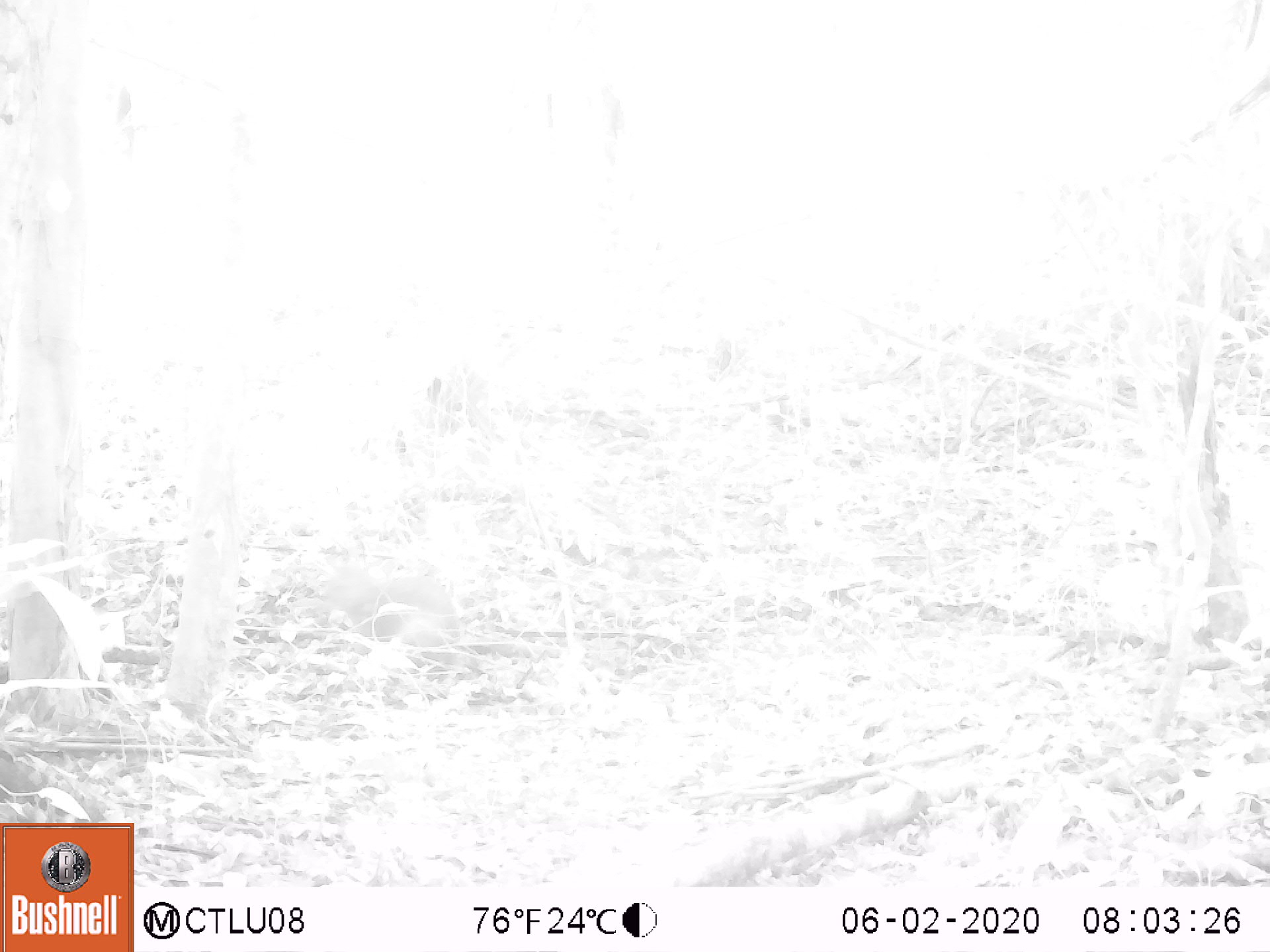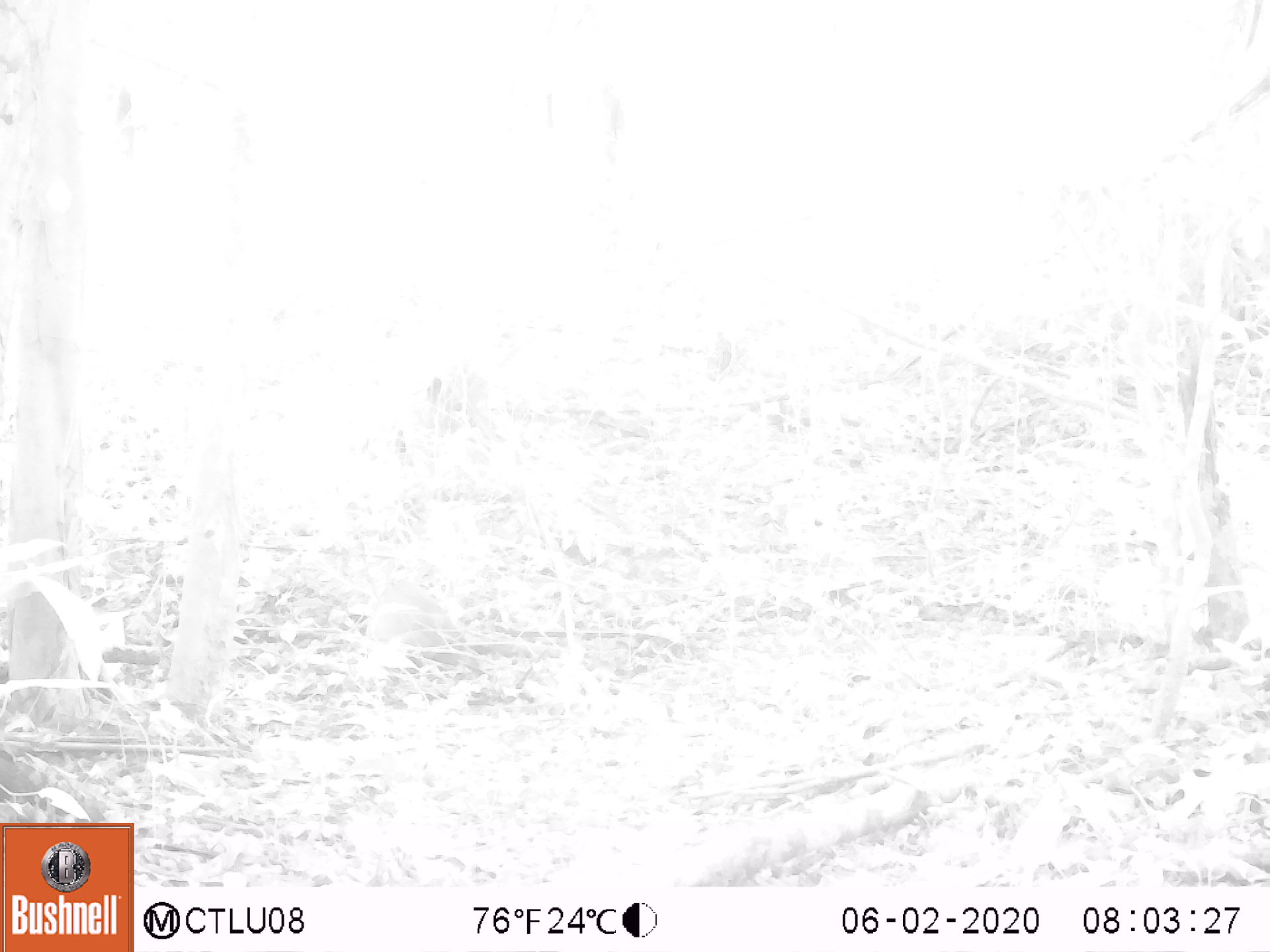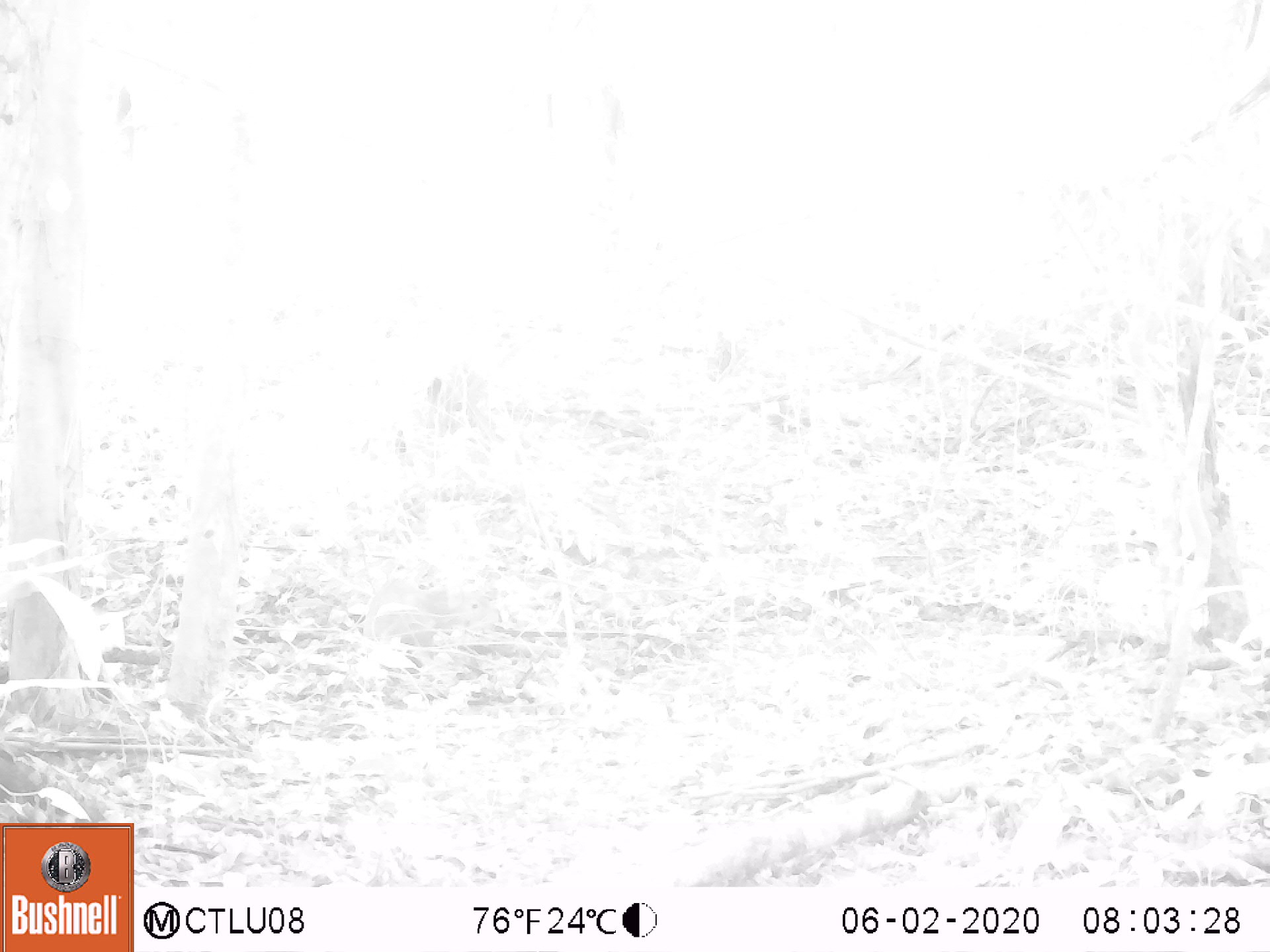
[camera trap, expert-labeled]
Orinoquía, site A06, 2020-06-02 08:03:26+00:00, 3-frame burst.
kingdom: Animalia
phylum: Chordata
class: Mammalia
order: Rodentia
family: Dasyproctidae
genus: Dasyprocta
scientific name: Dasyprocta fuliginosa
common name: black agouti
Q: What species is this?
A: Black agouti (Dasyprocta fuliginosa).